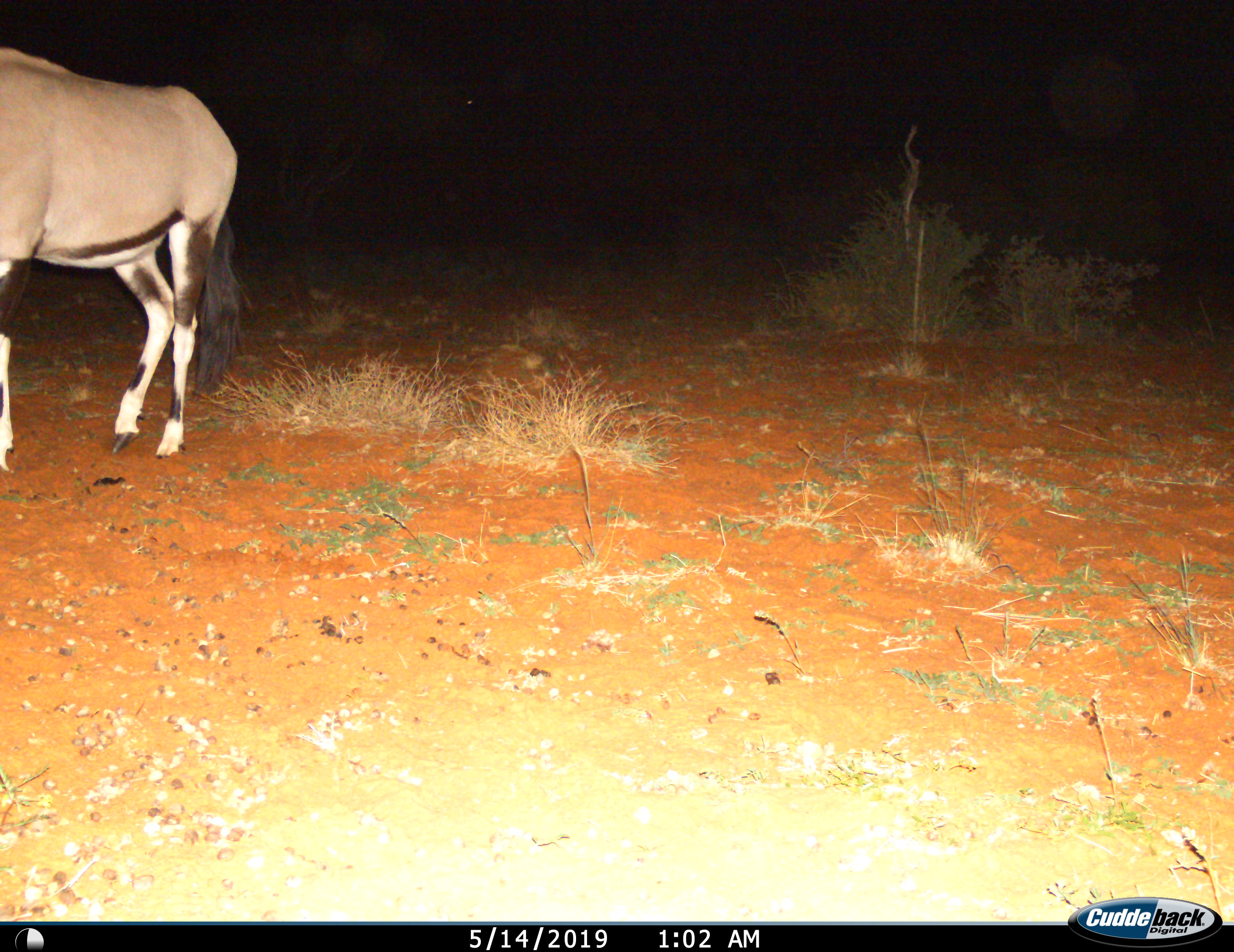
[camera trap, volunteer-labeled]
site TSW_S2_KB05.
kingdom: Animalia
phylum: Chordata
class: Mammalia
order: Artiodactyla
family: Bovidae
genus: Oryx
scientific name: Oryx gazella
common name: gemsbok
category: oryx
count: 1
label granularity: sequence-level